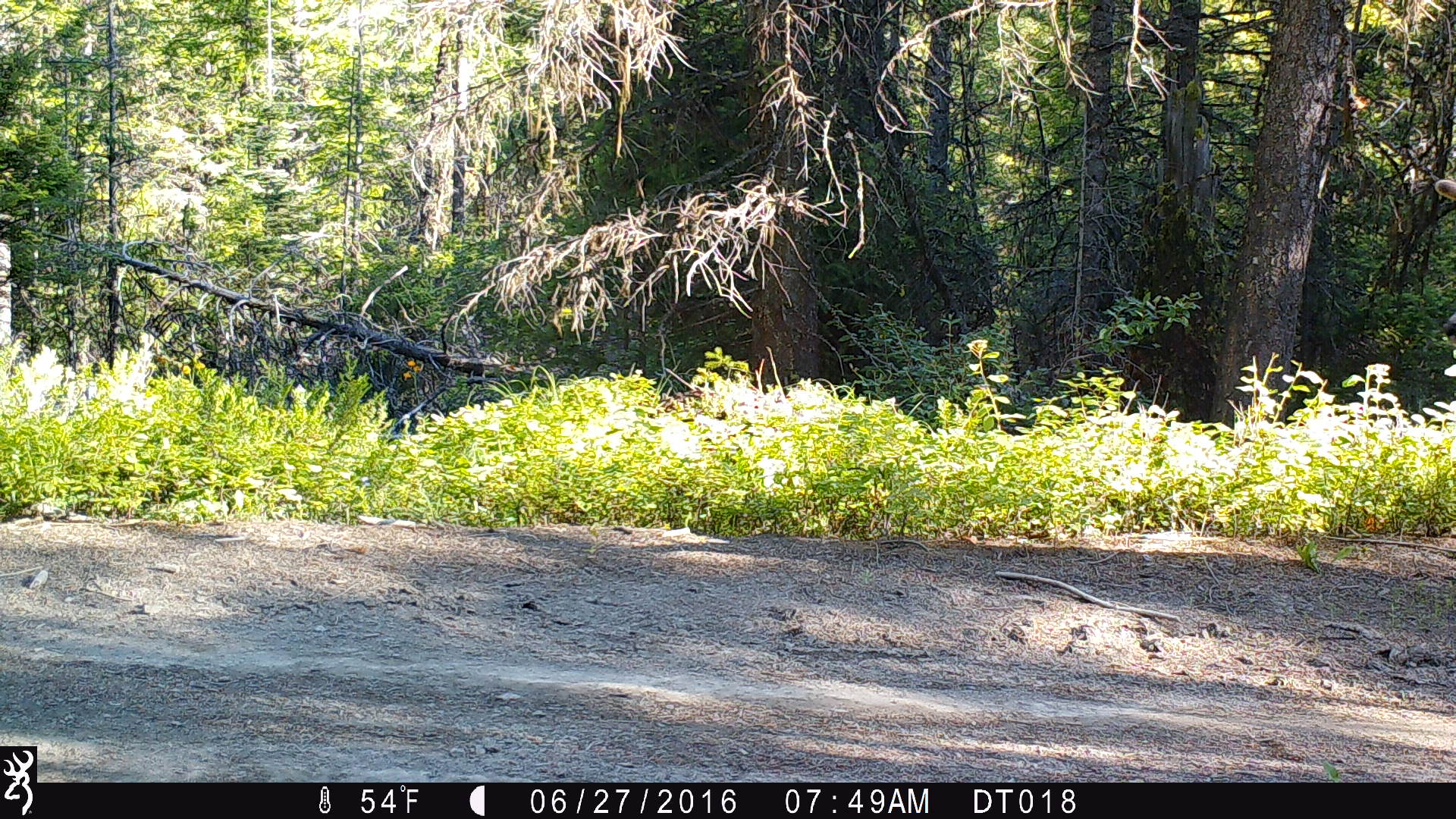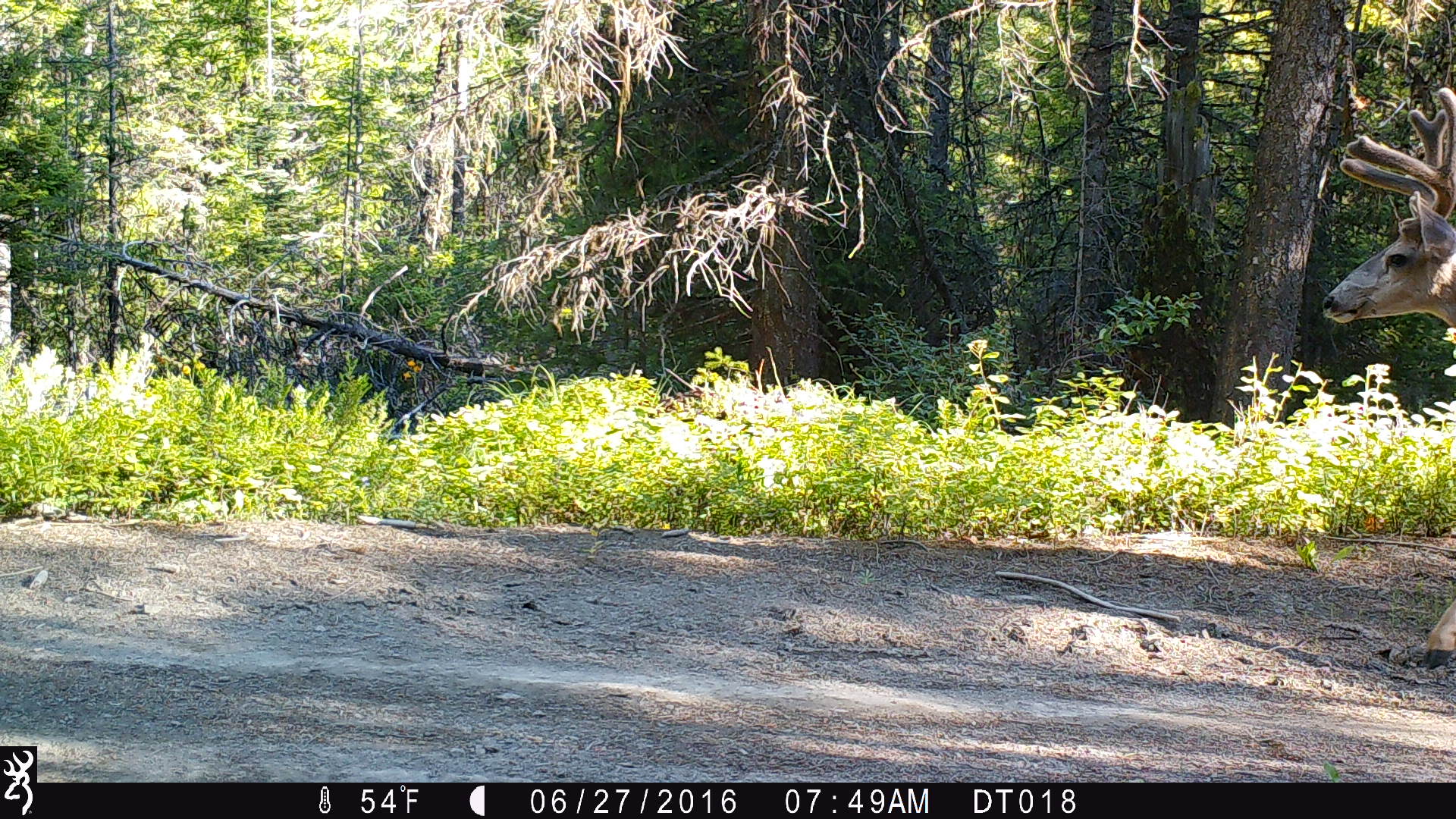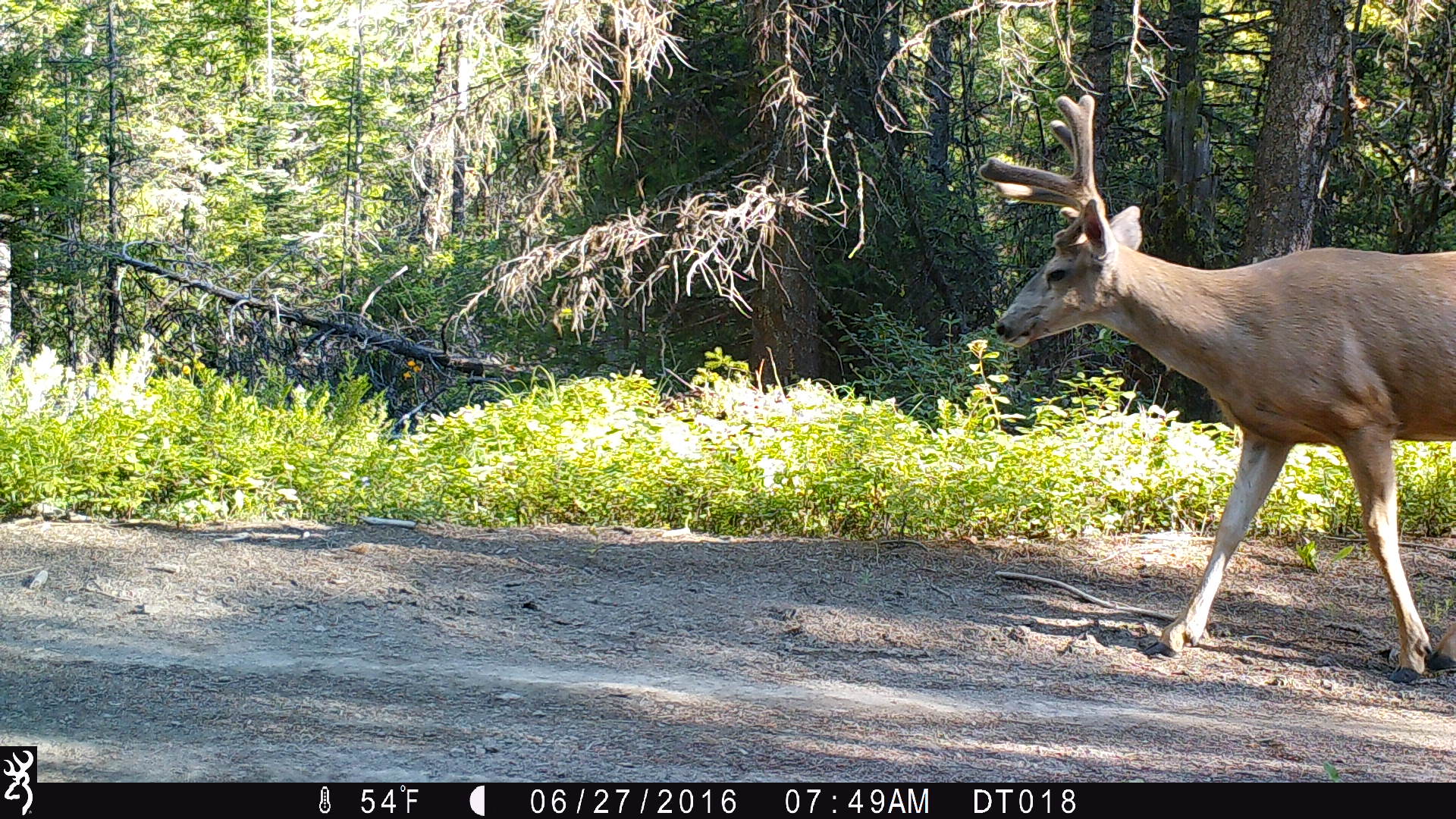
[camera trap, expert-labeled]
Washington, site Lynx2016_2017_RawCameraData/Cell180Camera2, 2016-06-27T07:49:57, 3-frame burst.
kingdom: Animalia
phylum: Chordata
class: Mammalia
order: Artiodactyla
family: Cervidae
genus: Odocoileus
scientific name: Odocoileus hemionus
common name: mule deer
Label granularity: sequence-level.